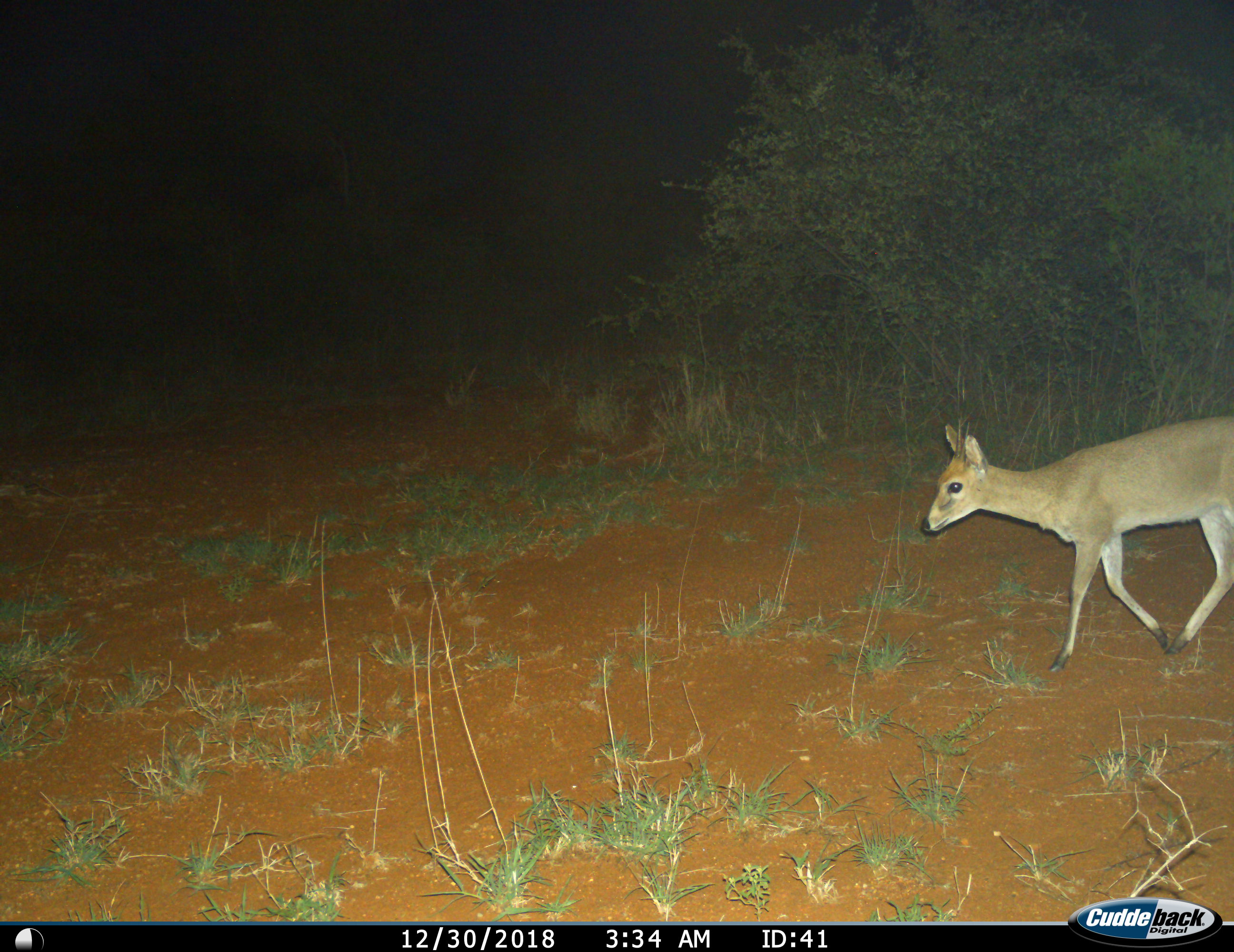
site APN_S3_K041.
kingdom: Animalia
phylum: Chordata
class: Mammalia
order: Artiodactyla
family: Bovidae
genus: Sylvicapra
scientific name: Sylvicapra grimmia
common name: common duiker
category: duikercommongrey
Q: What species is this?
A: Duikercommongrey (common duiker) (Sylvicapra grimmia).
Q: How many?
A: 1.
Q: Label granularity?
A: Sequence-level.